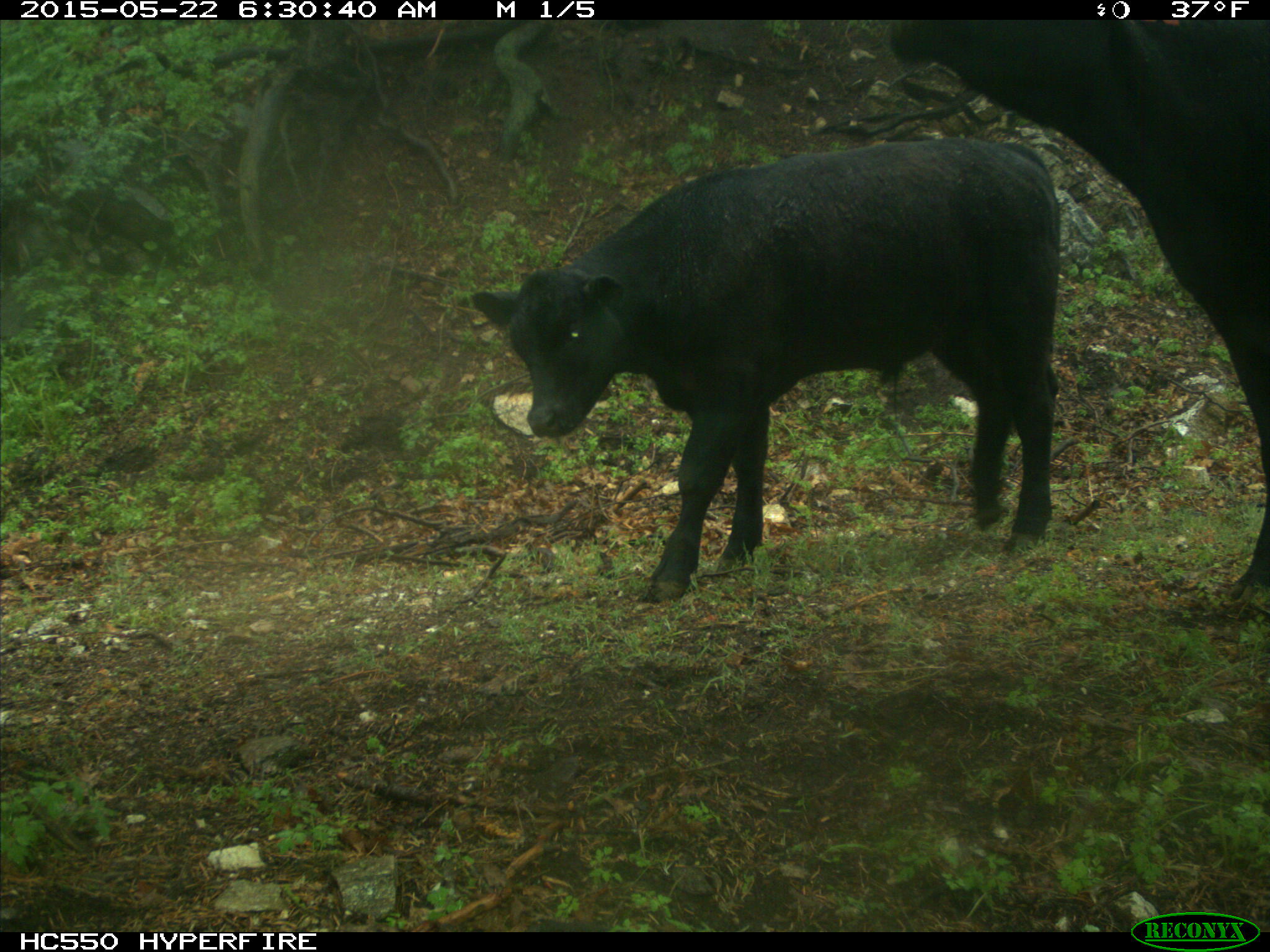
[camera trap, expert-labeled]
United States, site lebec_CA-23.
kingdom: Animalia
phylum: Chordata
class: Mammalia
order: Artiodactyla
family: Bovidae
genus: Bos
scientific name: Bos taurus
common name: domestic cow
Bos taurus (domestic cow).